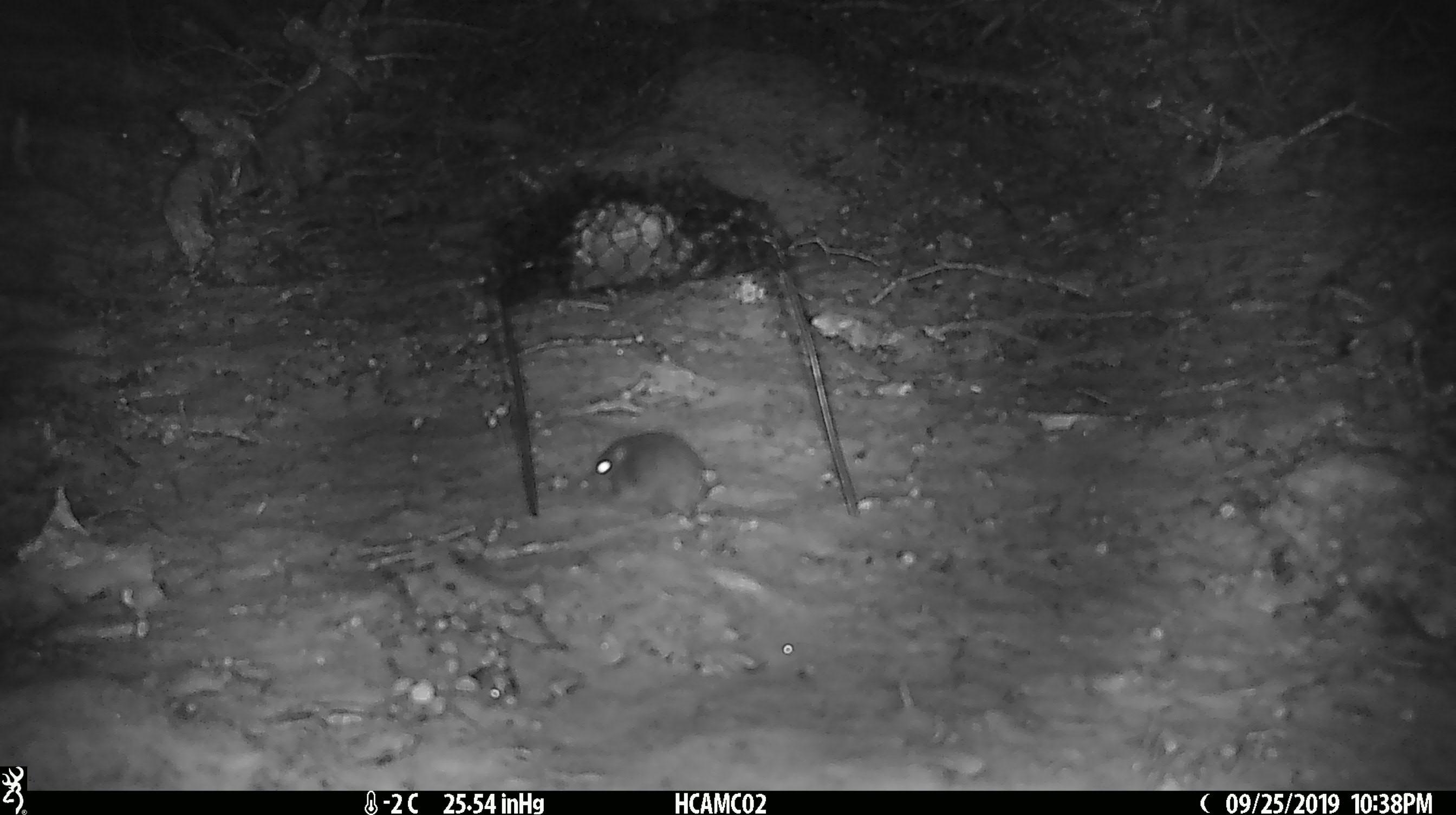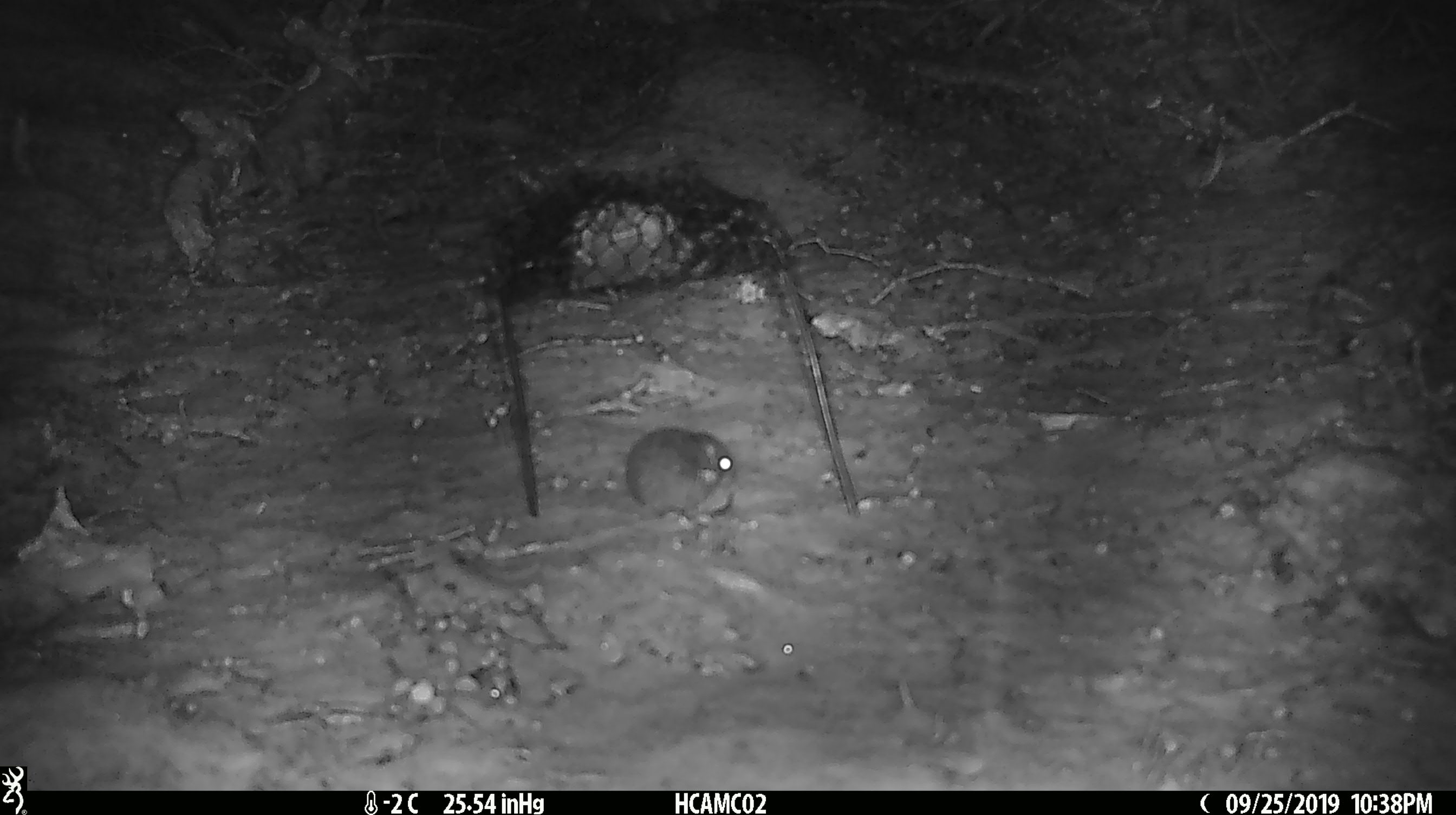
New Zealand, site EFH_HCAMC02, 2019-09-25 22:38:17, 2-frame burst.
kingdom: Animalia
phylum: Chordata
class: Mammalia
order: Rodentia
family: Muridae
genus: Mus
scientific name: Mus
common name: mouse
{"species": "mouse (Mus)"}